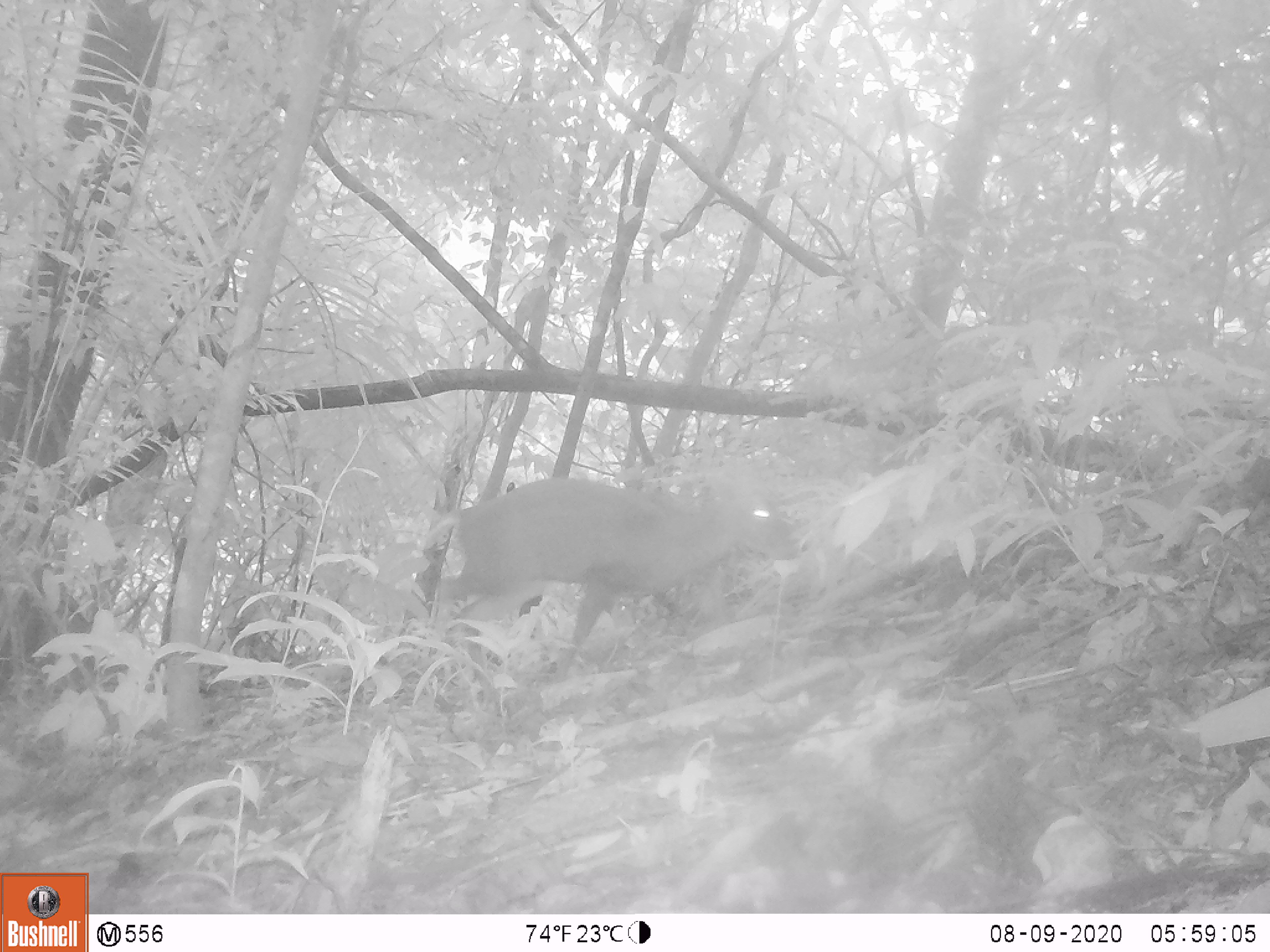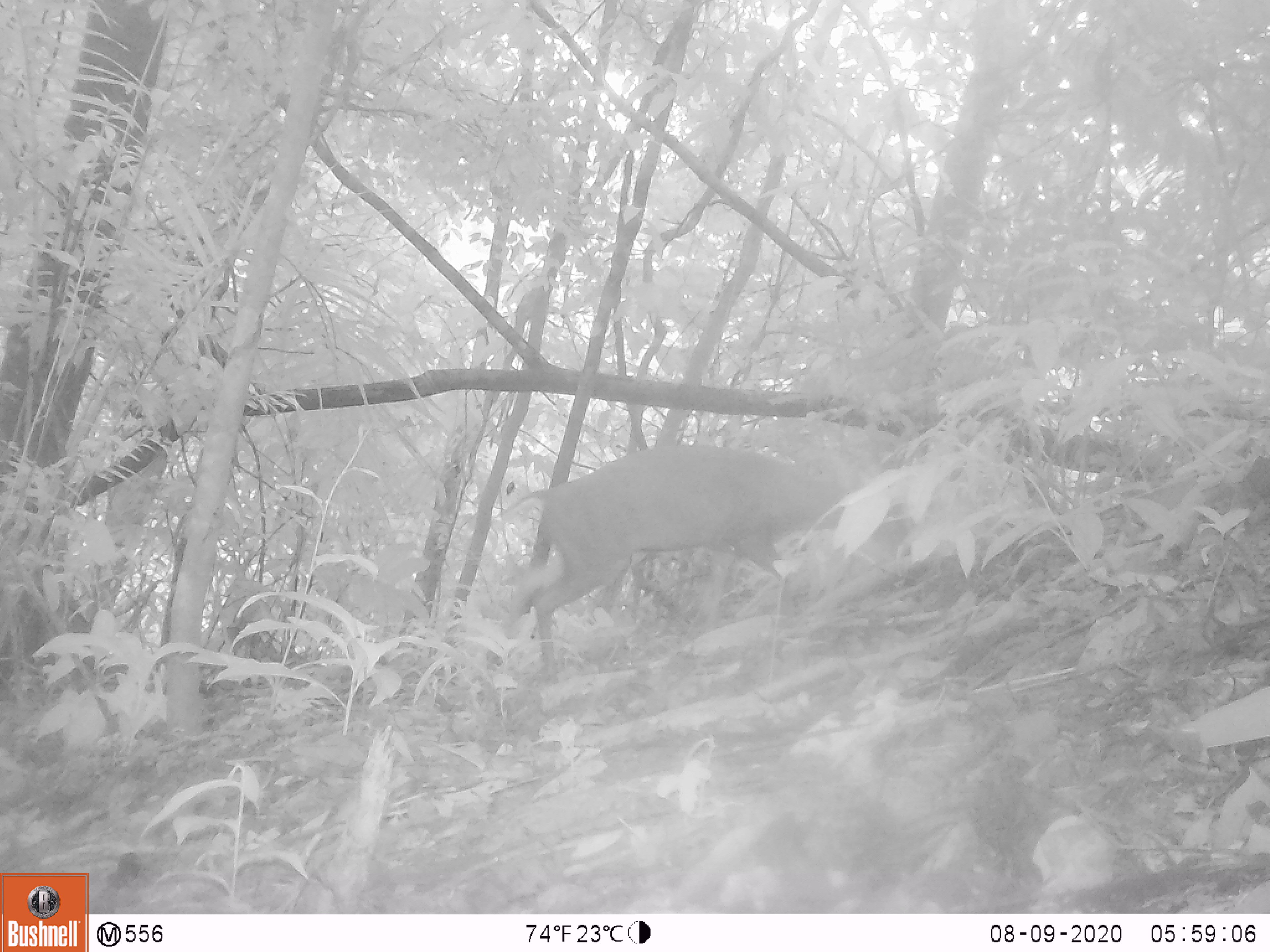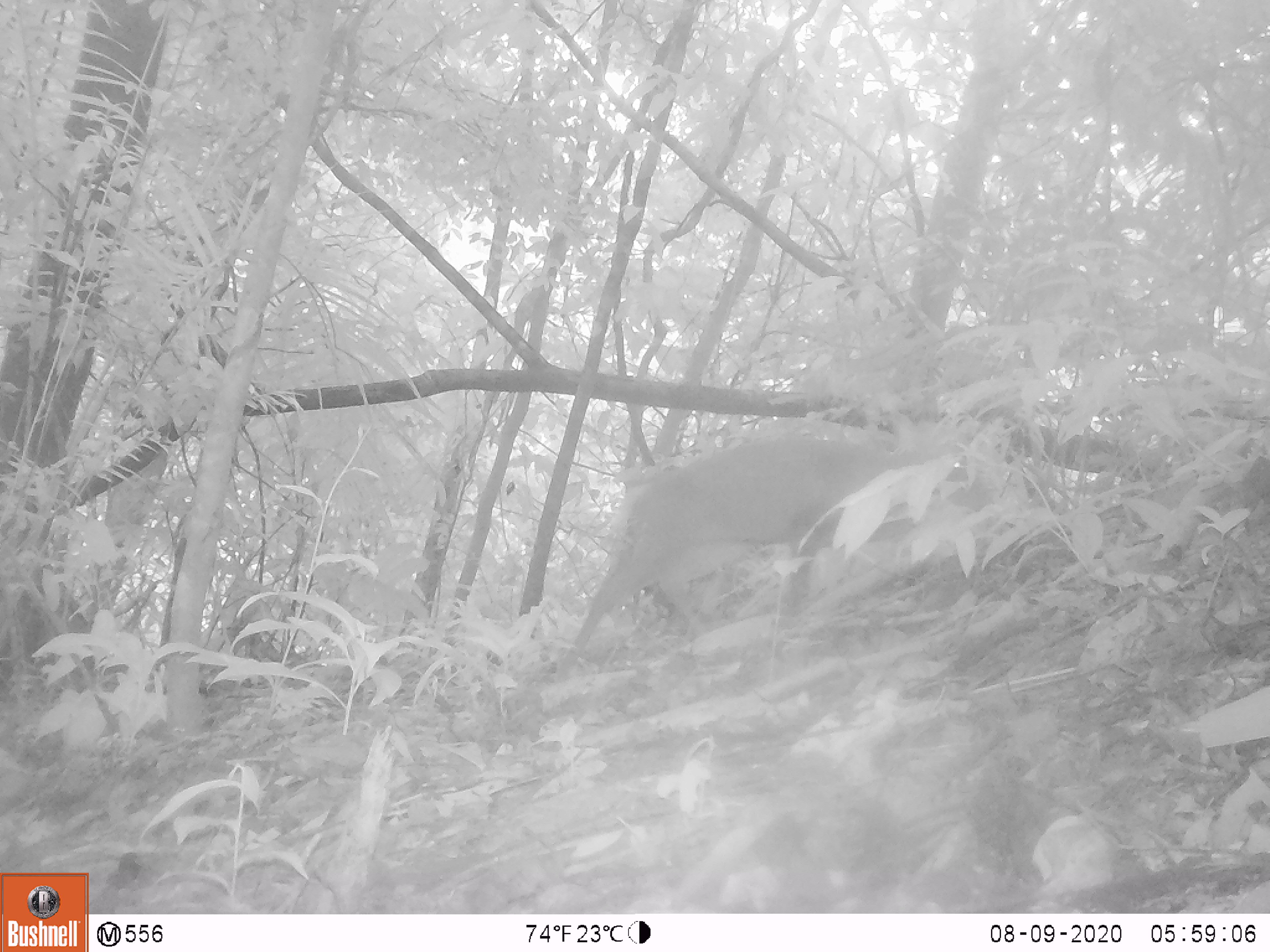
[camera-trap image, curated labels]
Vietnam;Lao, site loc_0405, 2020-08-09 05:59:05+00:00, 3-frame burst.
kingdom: Animalia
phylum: Chordata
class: Mammalia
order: Artiodactyla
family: Cervidae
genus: Muntiacus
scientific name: Muntiacus rooseveltorum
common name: roosevelt's muntjac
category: roosevelts muntjac group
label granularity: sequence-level